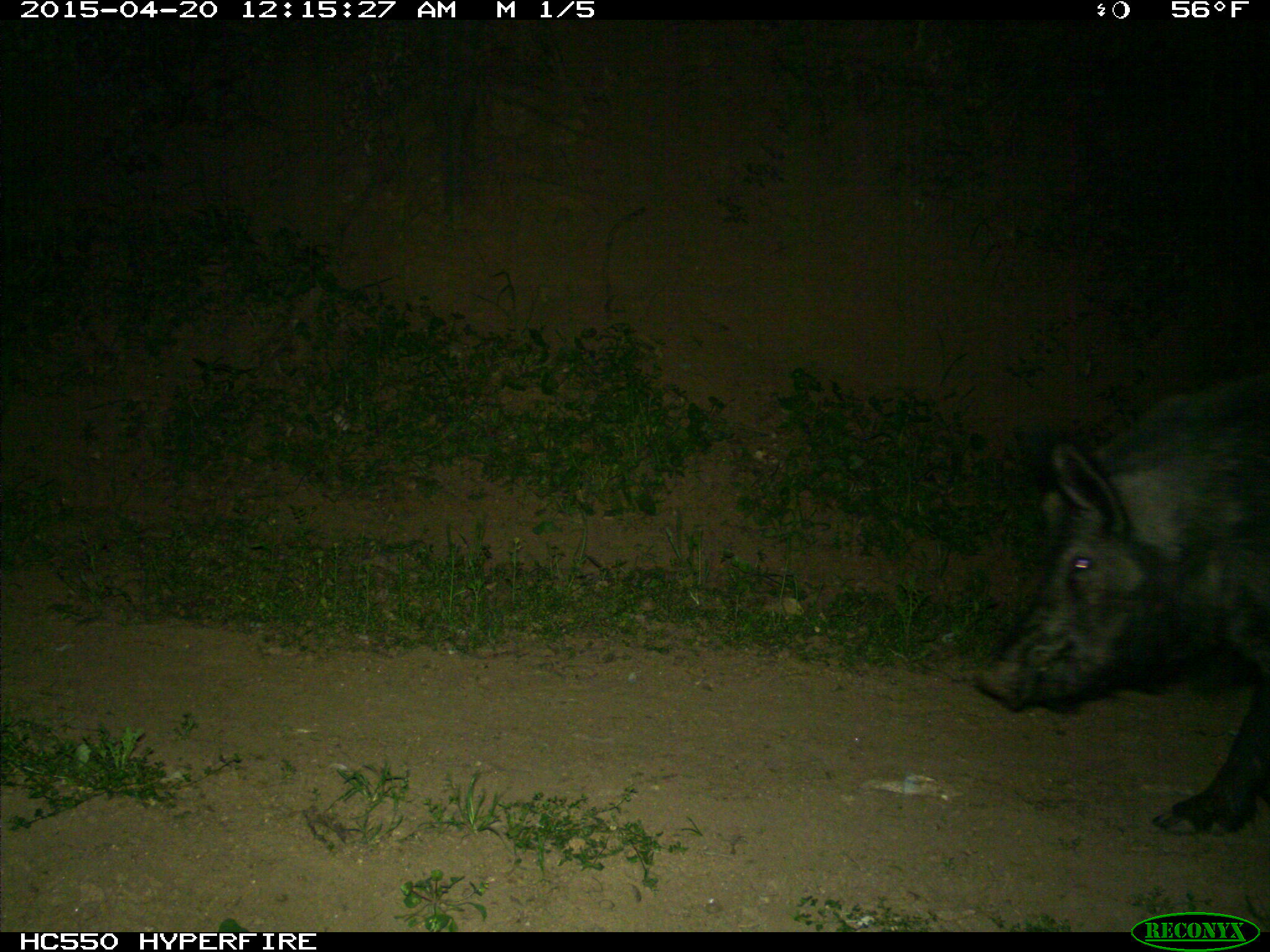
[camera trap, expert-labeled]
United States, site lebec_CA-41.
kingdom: Animalia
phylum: Chordata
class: Mammalia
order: Artiodactyla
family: Suidae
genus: Sus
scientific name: Sus scrofa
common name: wild boar